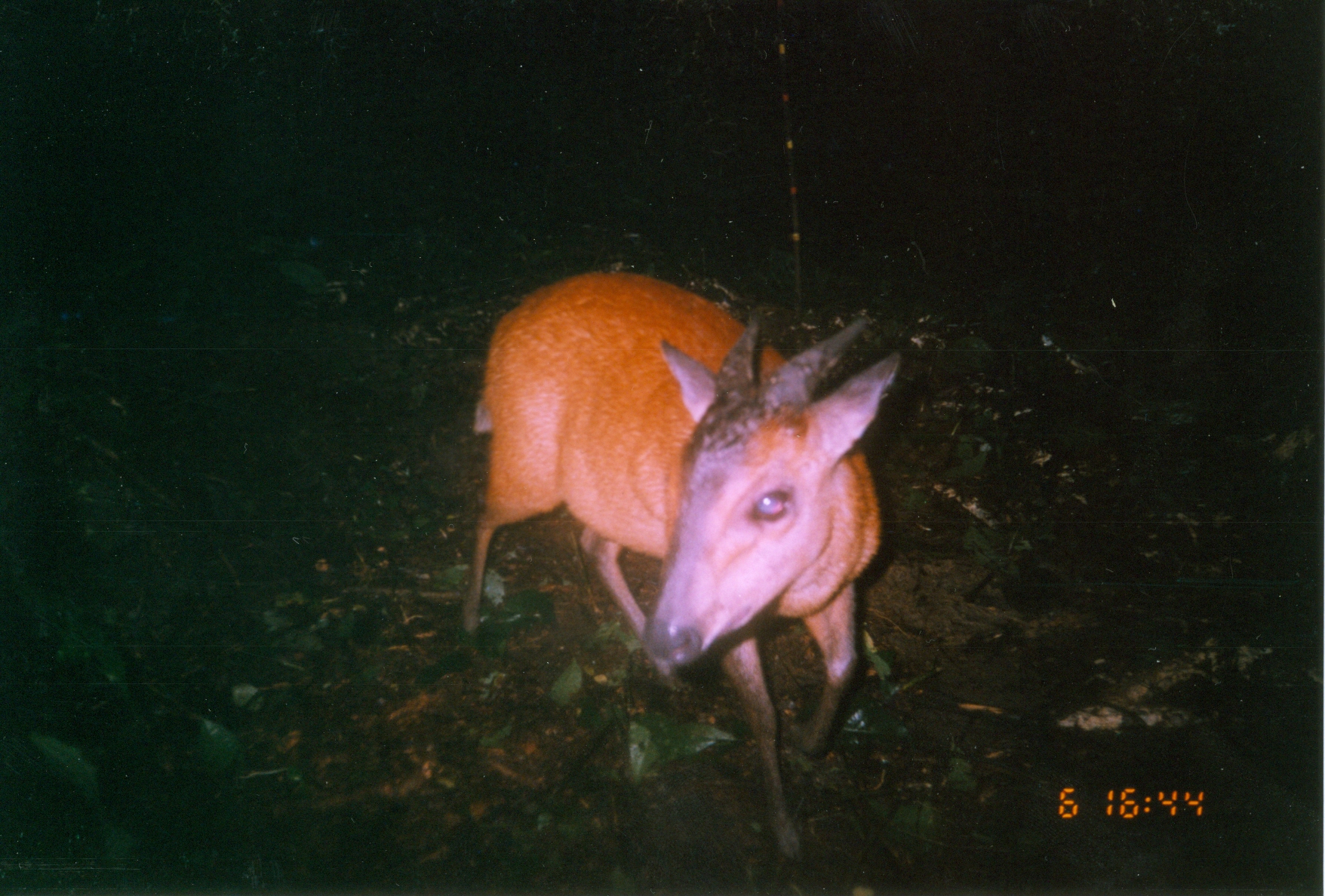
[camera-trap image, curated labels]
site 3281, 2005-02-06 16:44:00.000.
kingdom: Animalia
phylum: Chordata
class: Mammalia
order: Artiodactyla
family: Bovidae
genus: Cephalophus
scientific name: Cephalophus harveyi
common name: harvey's duiker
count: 1